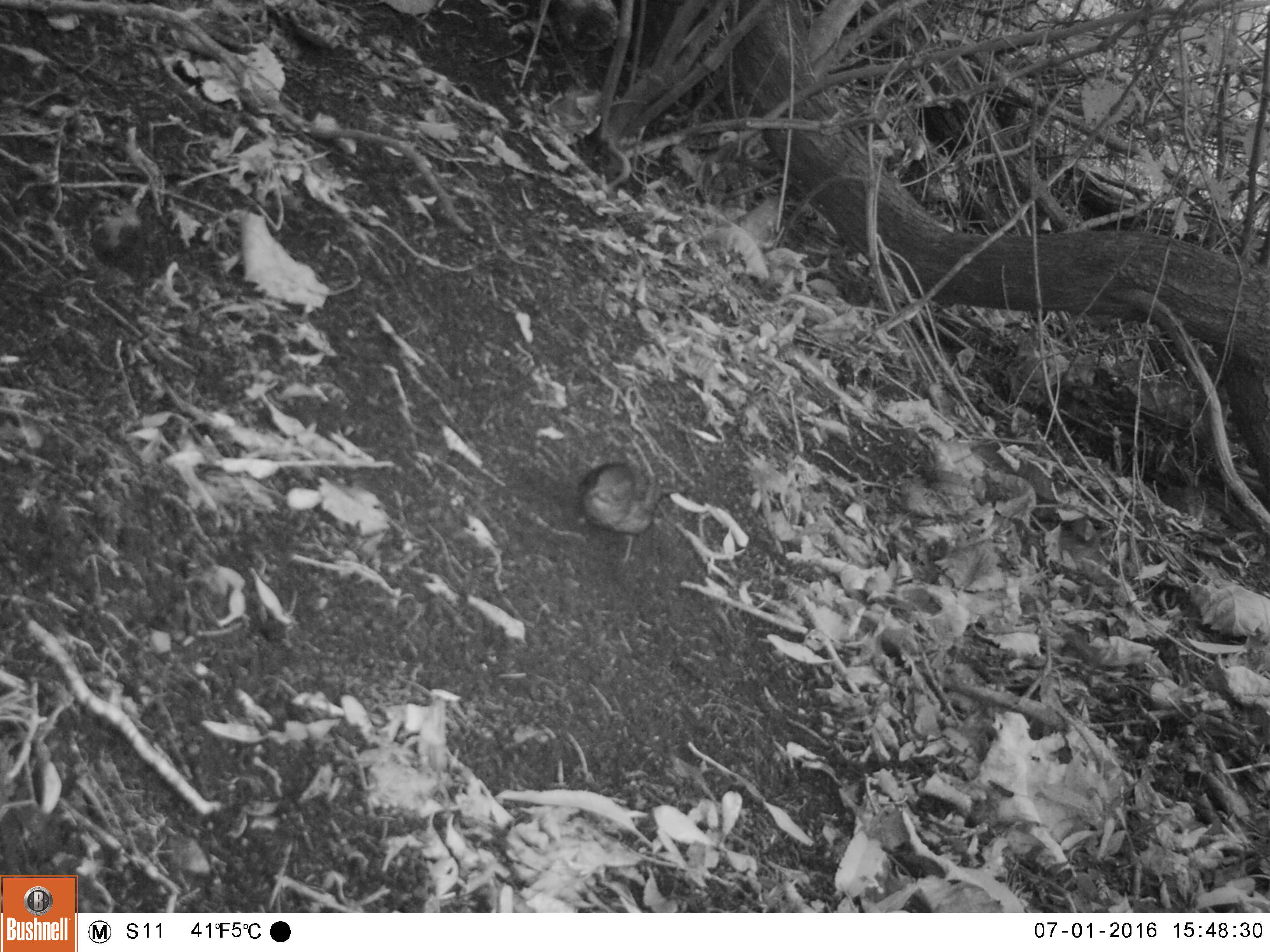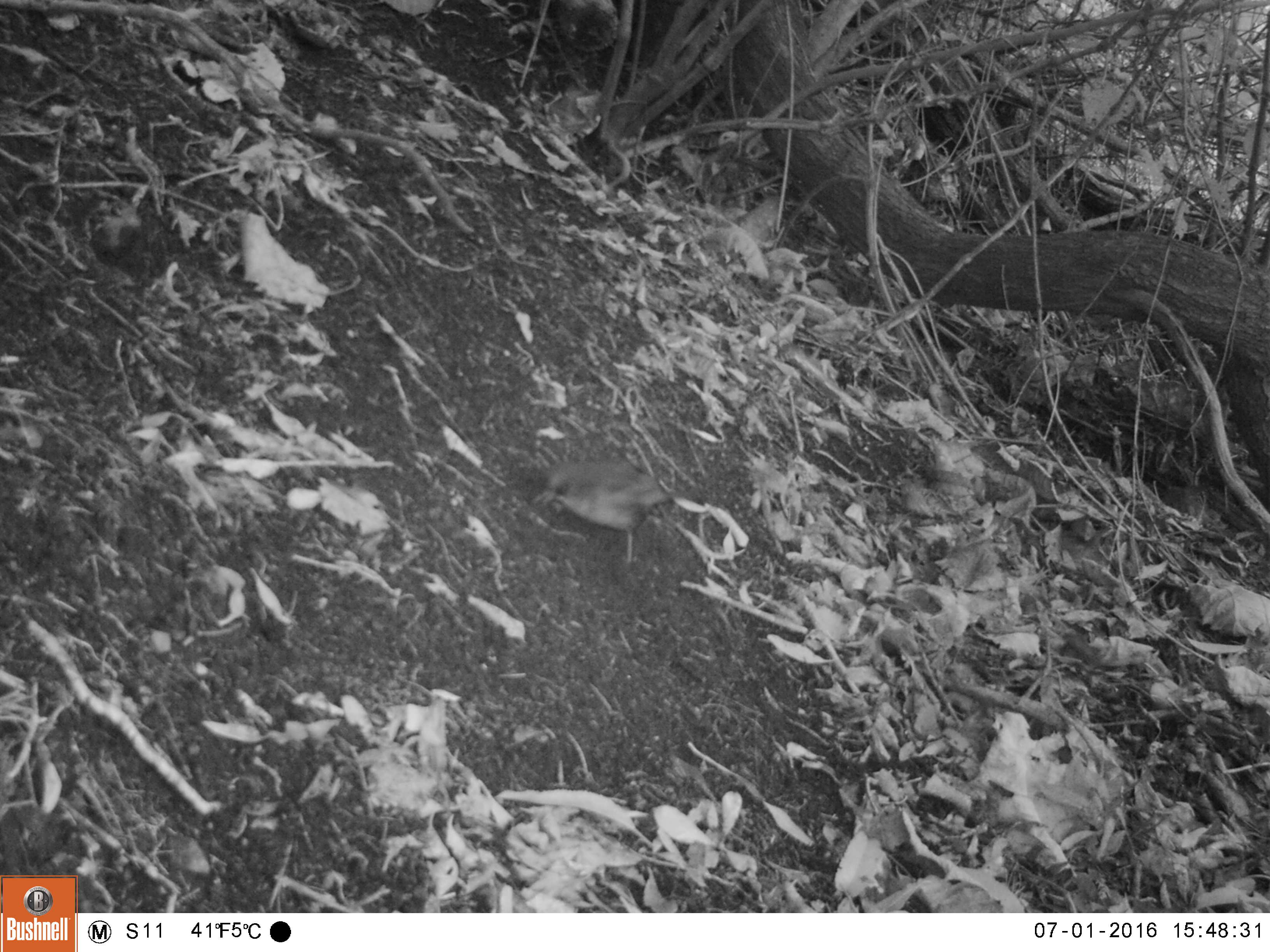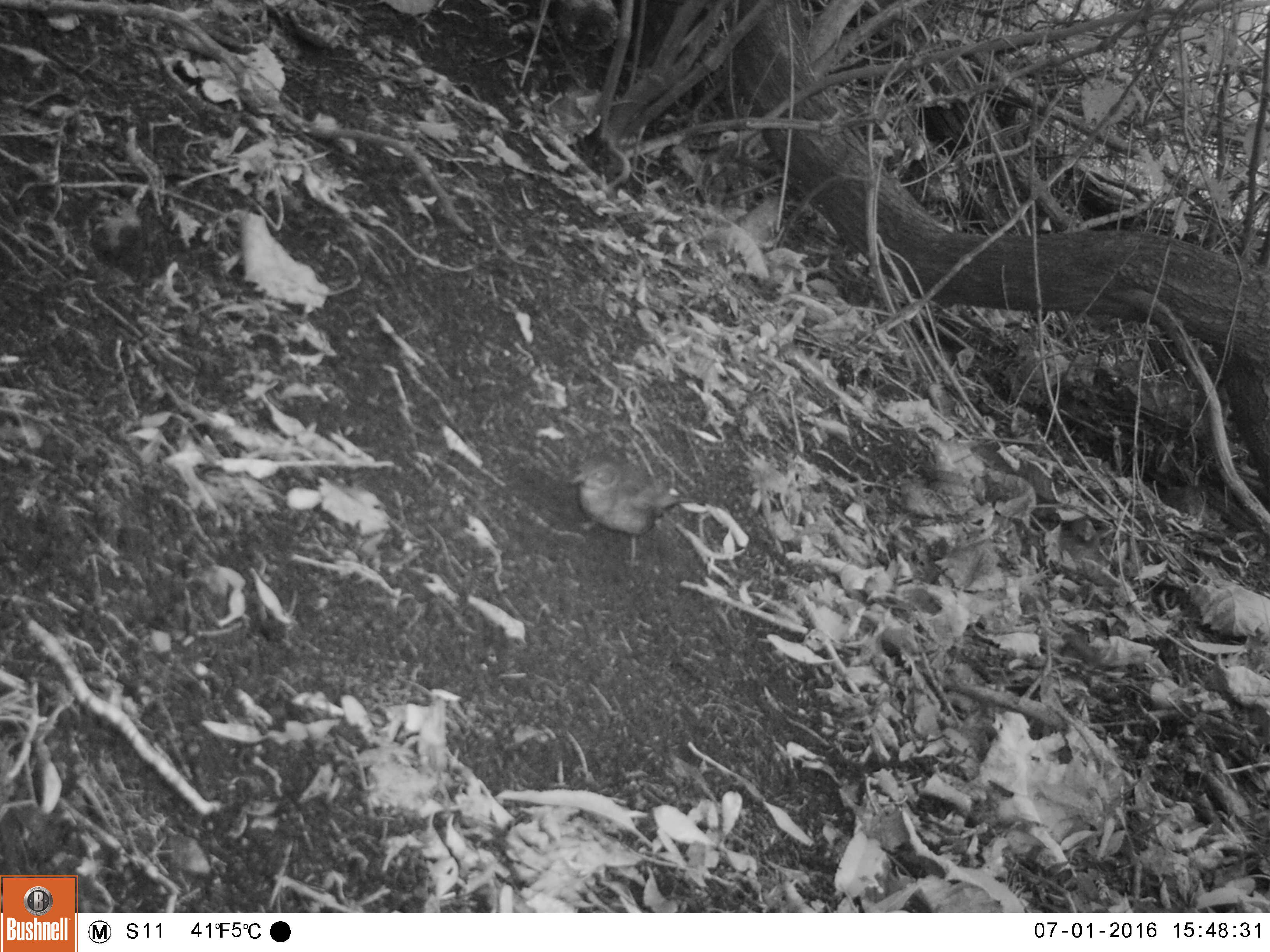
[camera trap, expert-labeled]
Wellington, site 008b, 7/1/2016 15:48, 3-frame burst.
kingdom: Animalia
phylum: Chordata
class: Aves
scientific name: Aves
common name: bird